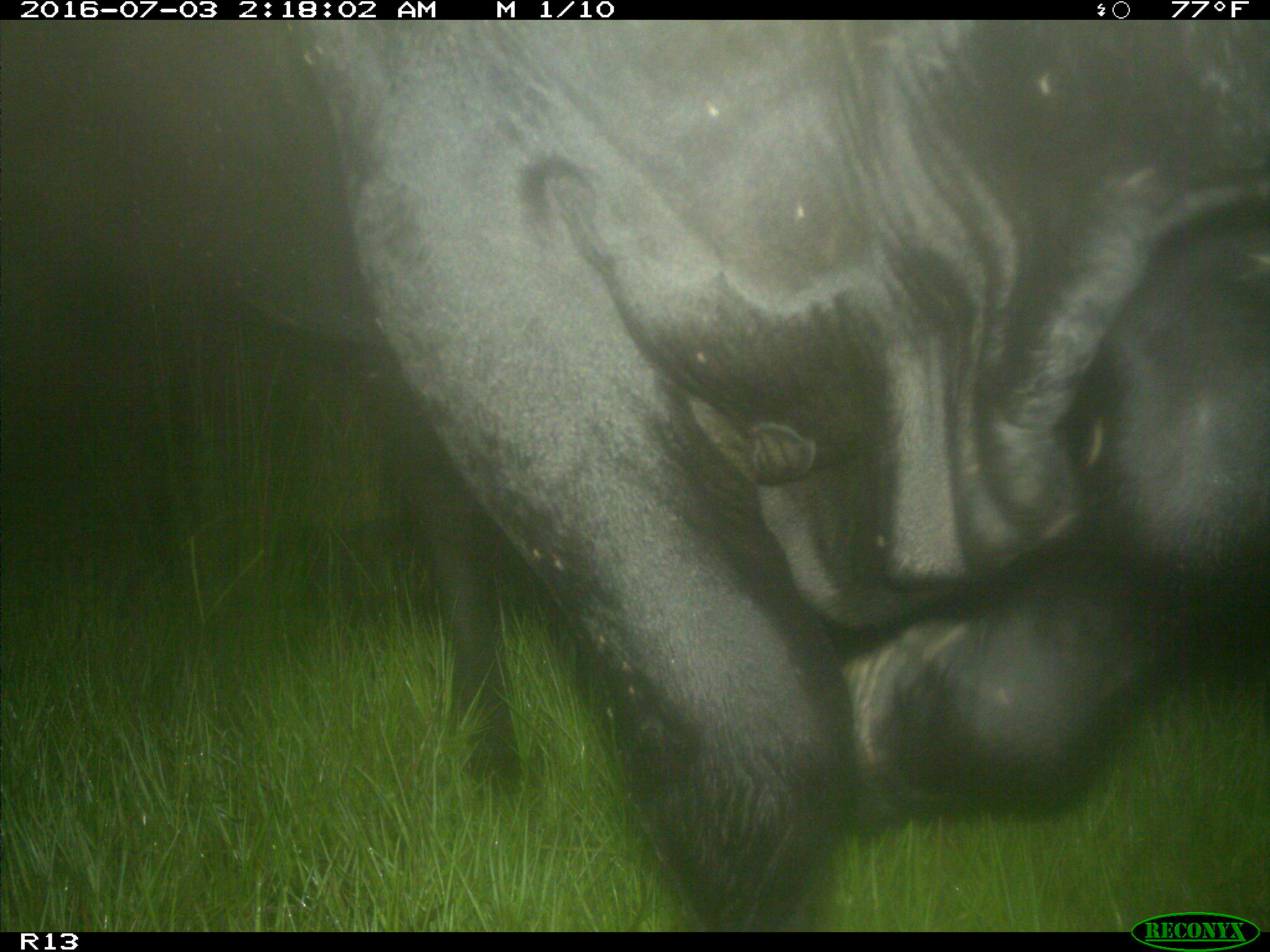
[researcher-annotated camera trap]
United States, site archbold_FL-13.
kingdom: Animalia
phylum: Chordata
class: Mammalia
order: Artiodactyla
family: Bovidae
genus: Bos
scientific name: Bos taurus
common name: domestic cow